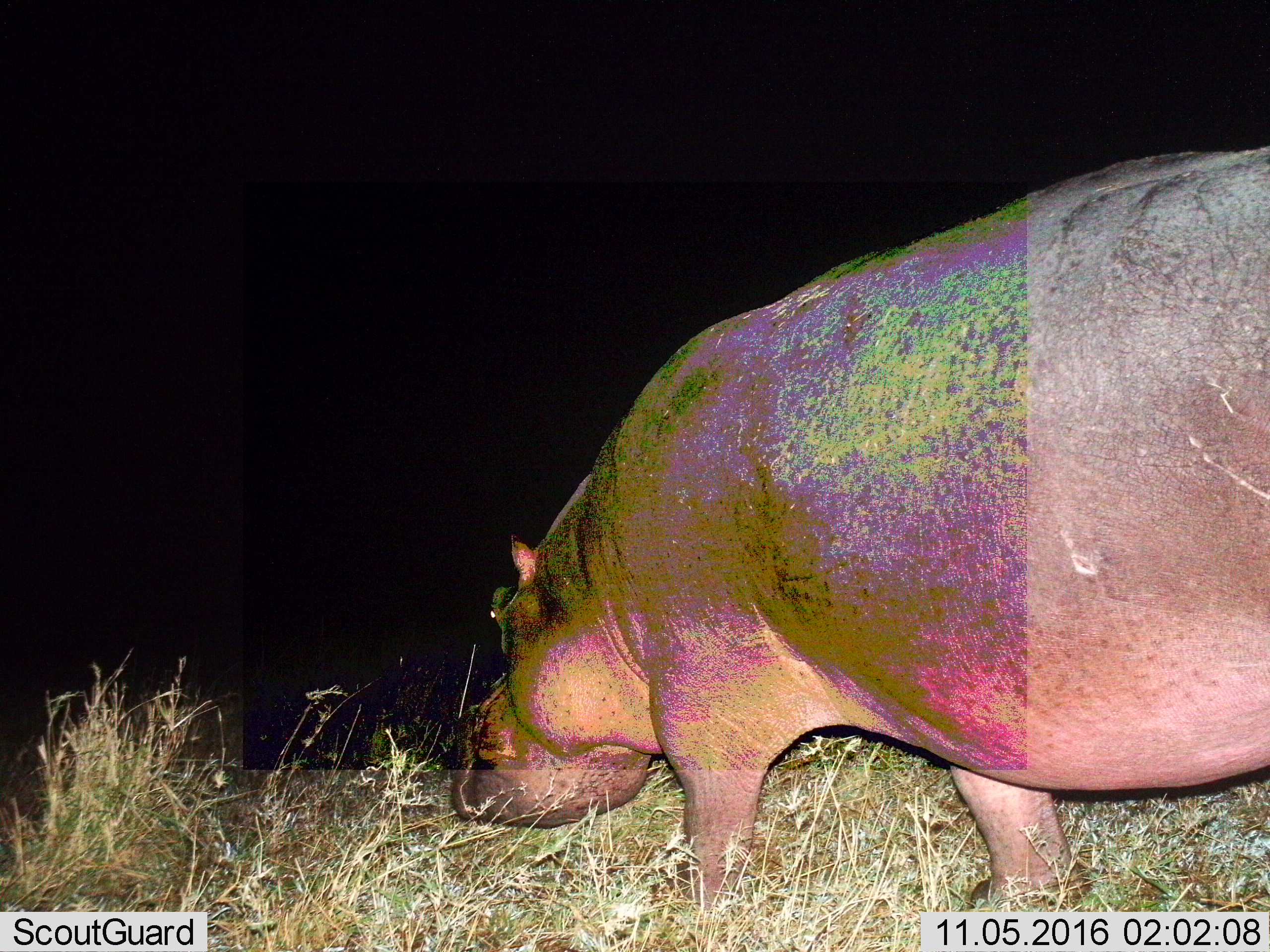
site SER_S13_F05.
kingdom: Animalia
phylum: Chordata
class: Mammalia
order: Artiodactyla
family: Hippopotamidae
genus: Hippopotamus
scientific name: Hippopotamus amphibius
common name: hippopotamus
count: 1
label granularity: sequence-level